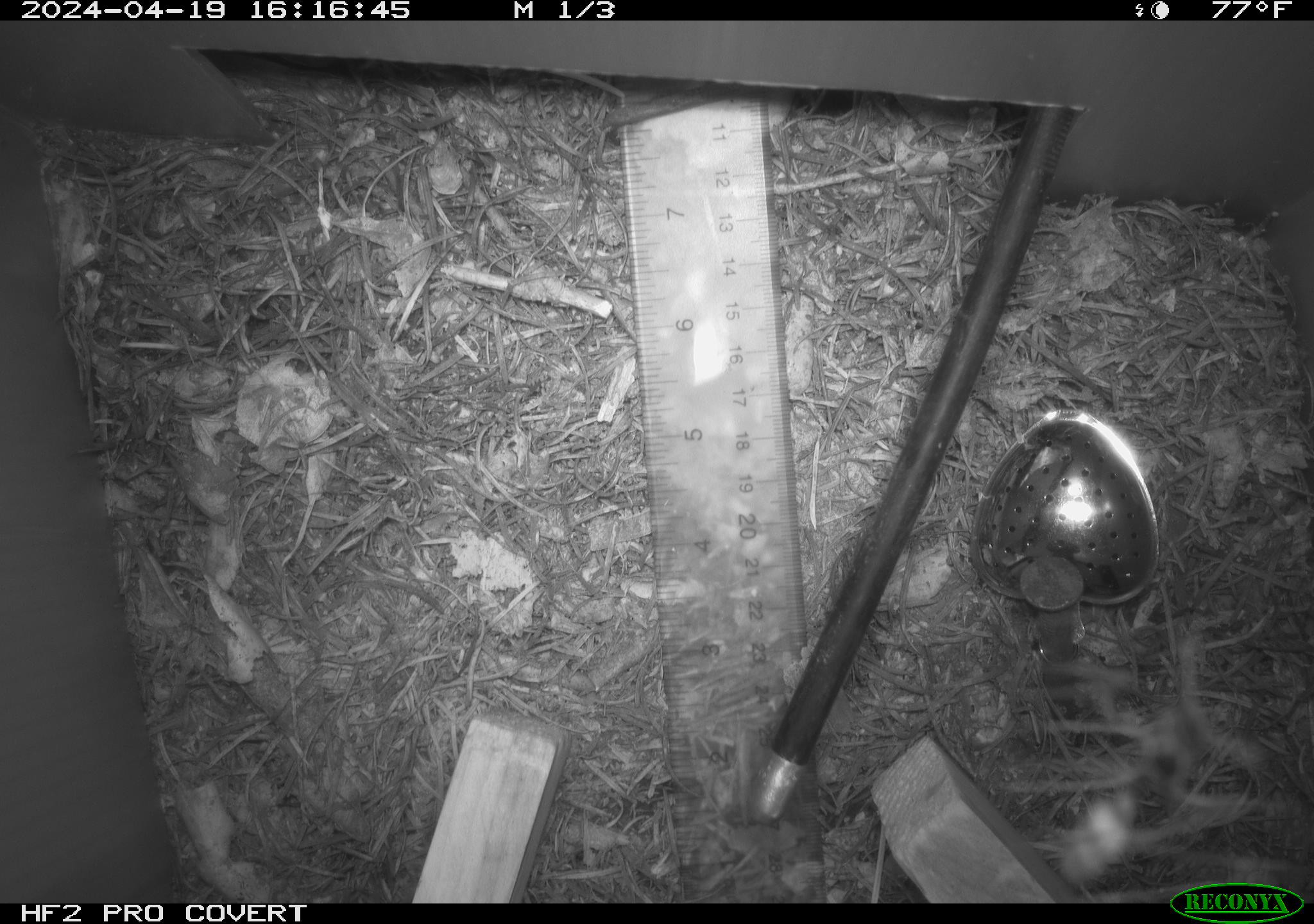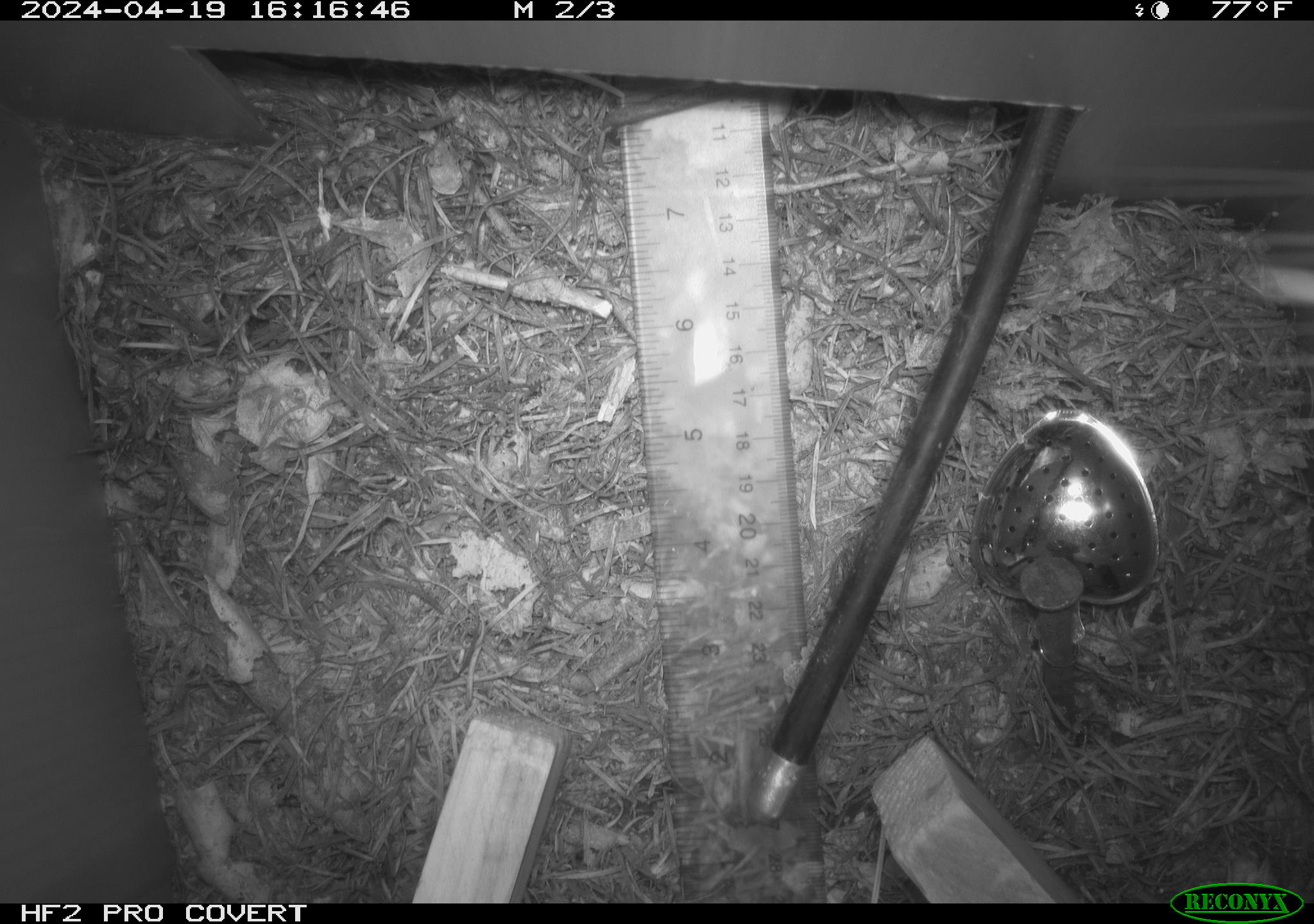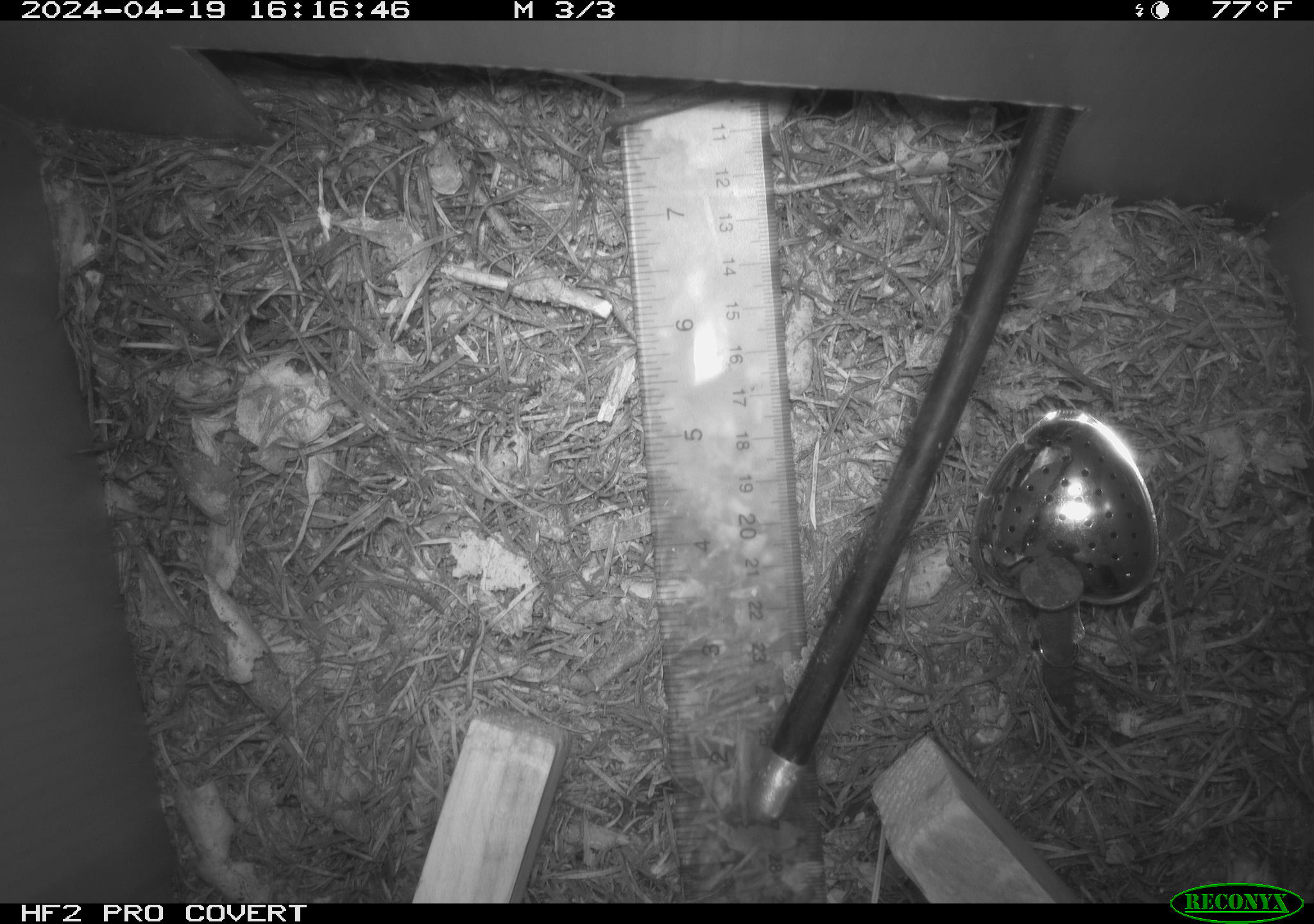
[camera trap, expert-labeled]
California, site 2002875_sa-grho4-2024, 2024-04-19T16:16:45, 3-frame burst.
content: unidentified animal